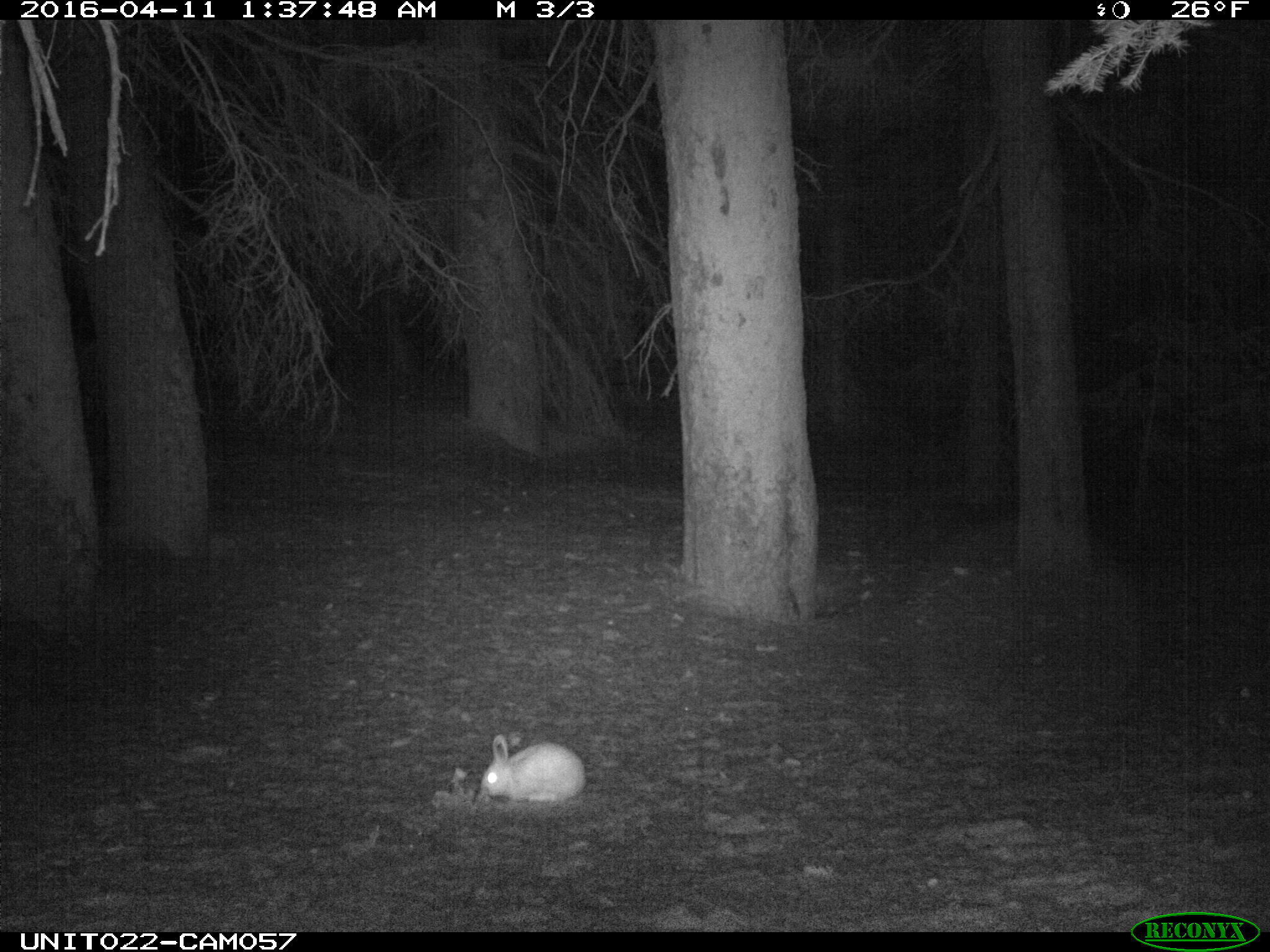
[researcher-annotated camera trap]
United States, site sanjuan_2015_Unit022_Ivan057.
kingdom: Animalia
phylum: Chordata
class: Mammalia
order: Lagomorpha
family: Leporidae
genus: Lepus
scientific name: Lepus americanus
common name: snowshoe hare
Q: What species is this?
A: Lepus americanus (snowshoe hare).